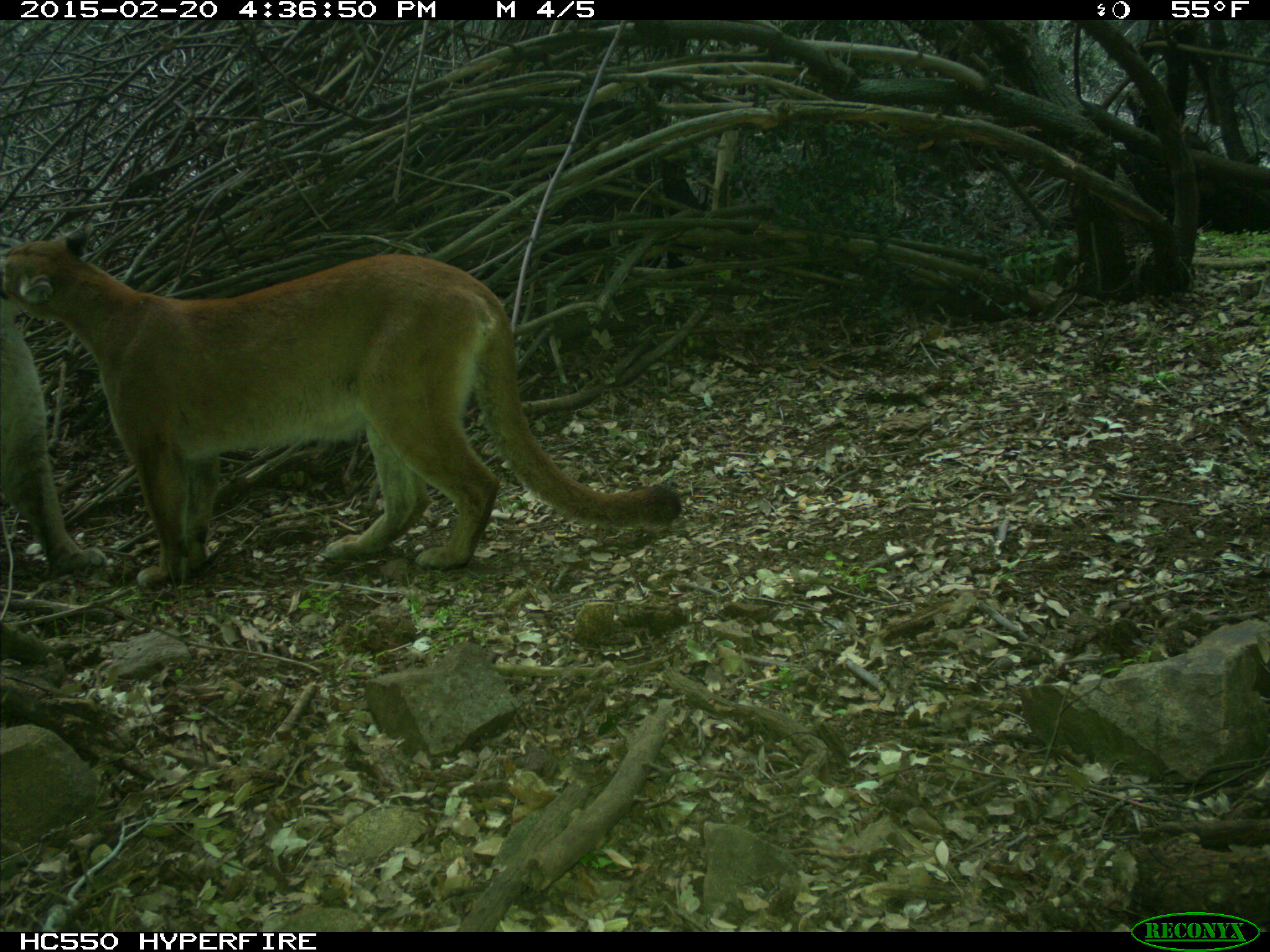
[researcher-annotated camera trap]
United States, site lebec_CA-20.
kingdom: Animalia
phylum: Chordata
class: Mammalia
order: Carnivora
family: Felidae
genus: Puma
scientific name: Puma concolor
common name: mountain lion